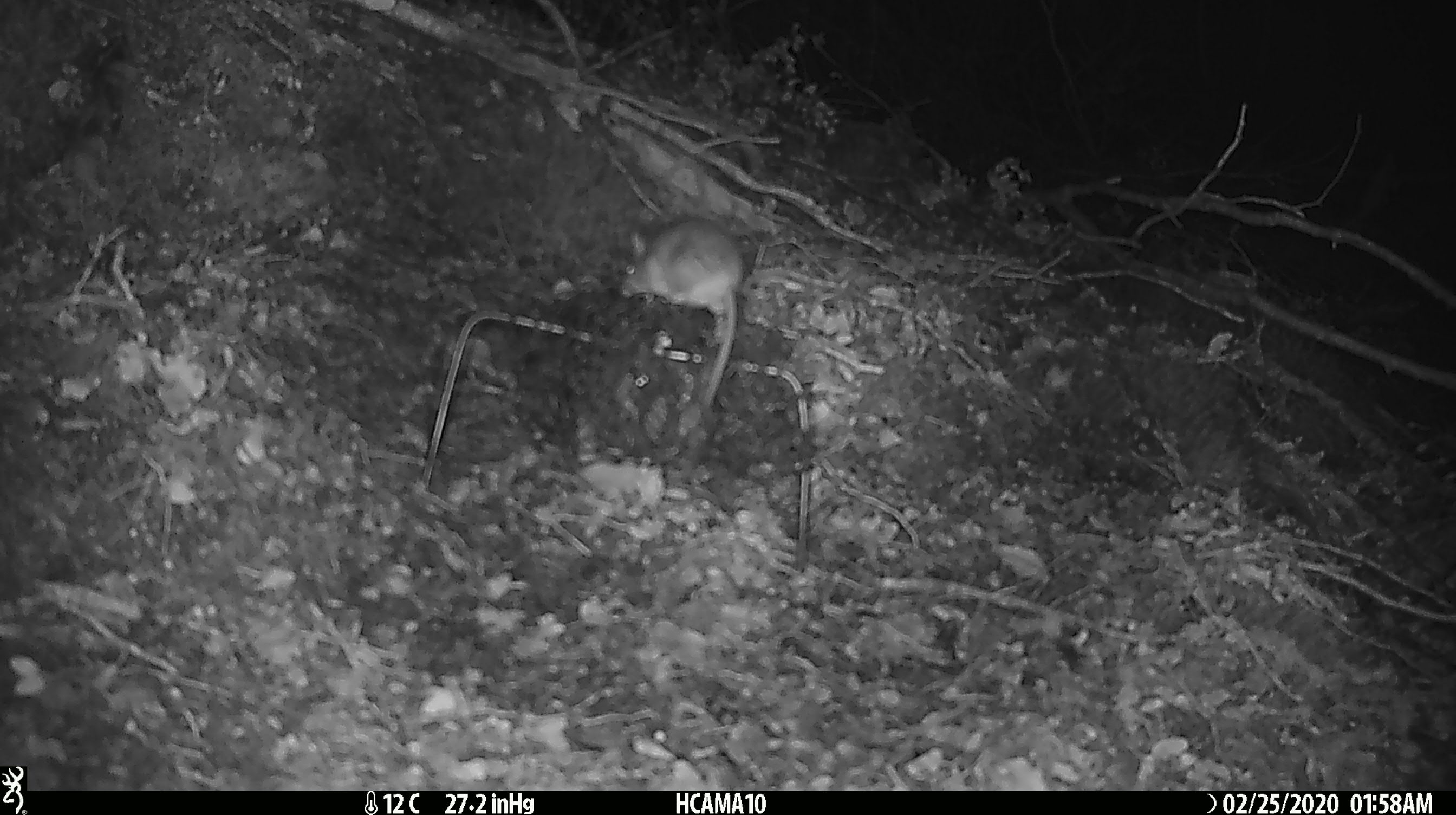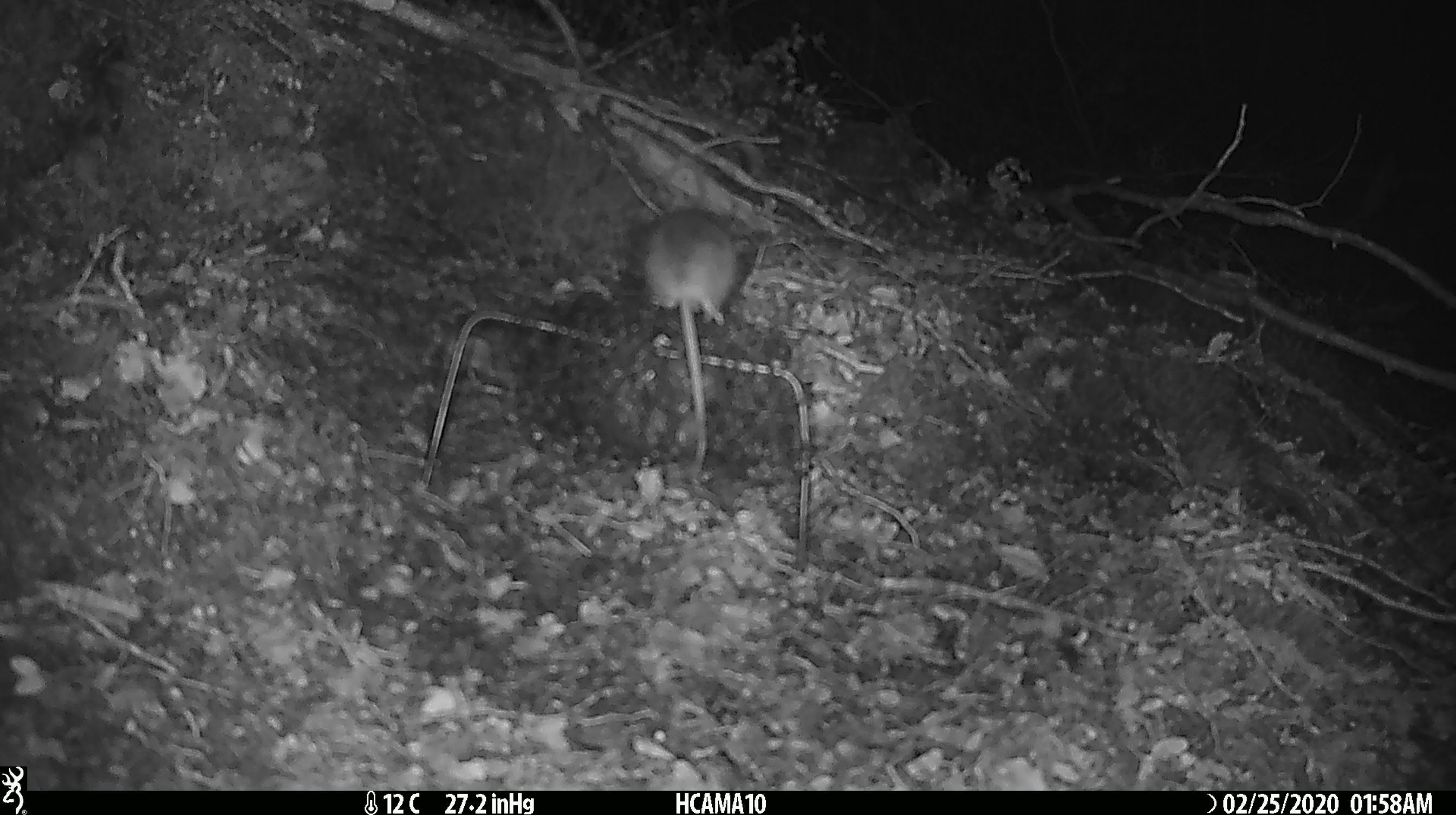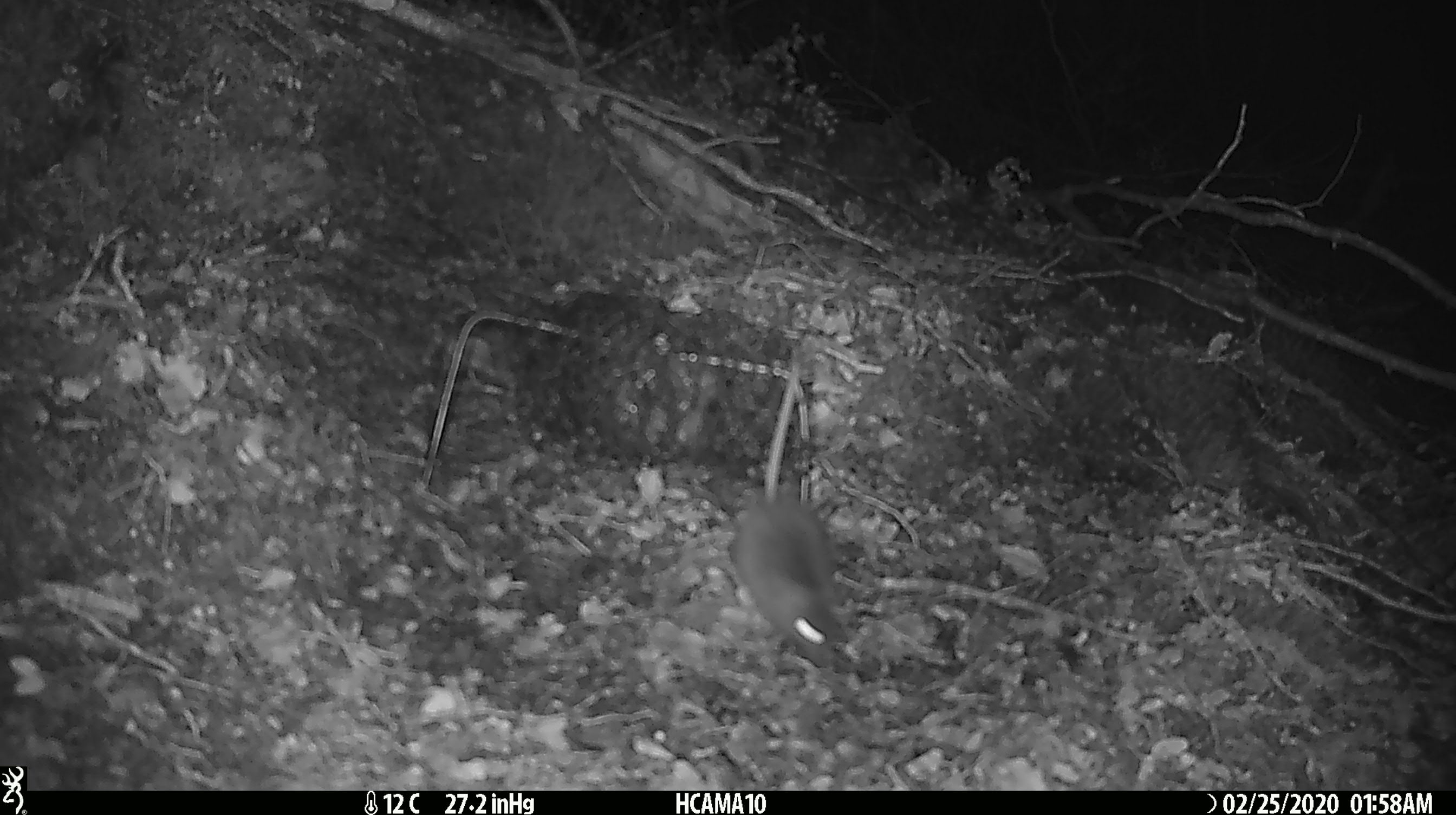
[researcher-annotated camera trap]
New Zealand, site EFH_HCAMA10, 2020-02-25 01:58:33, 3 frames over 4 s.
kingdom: Animalia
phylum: Chordata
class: Mammalia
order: Rodentia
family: Muridae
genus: Mus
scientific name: Mus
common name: mouse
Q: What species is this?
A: Mouse (Mus).